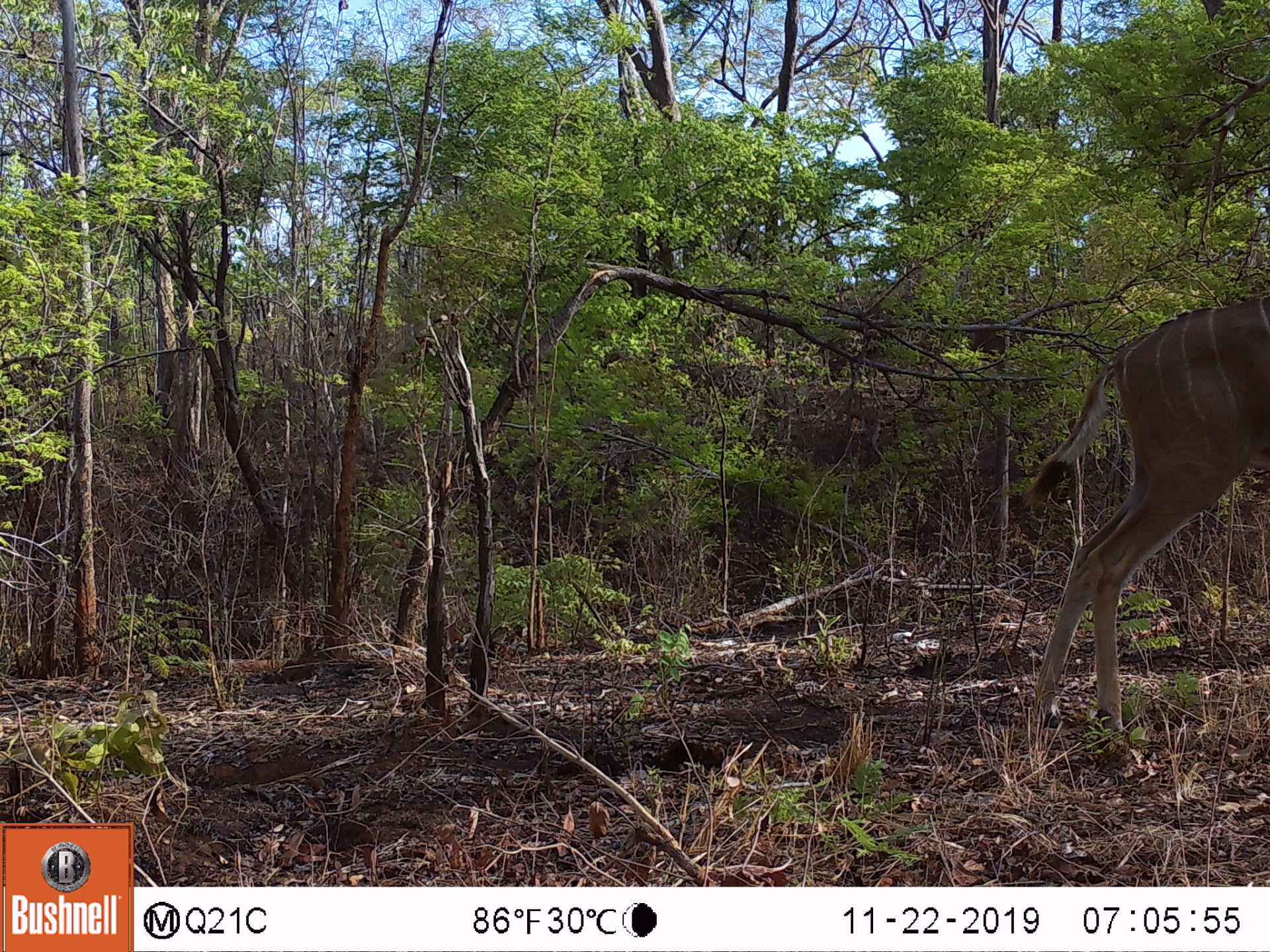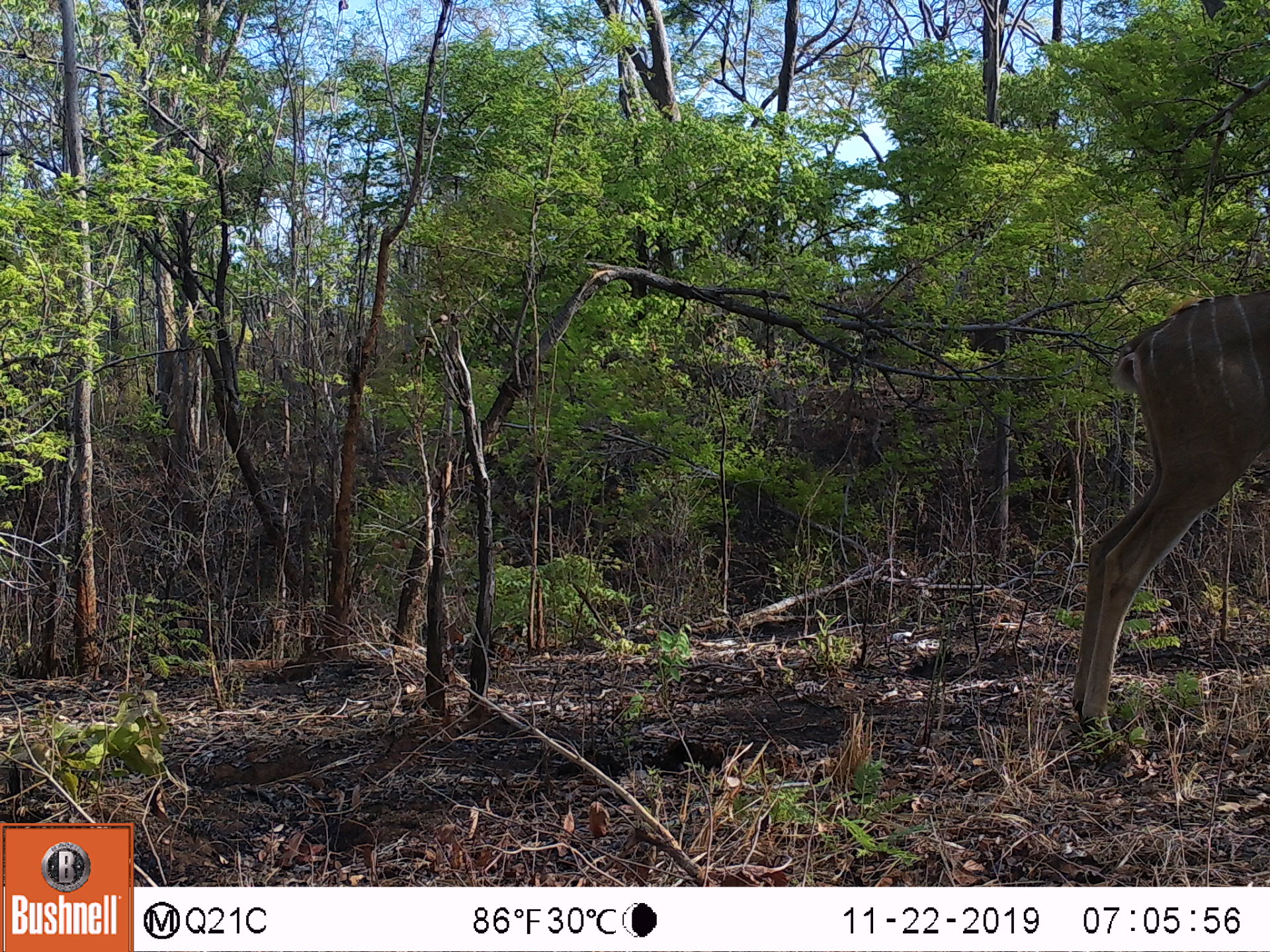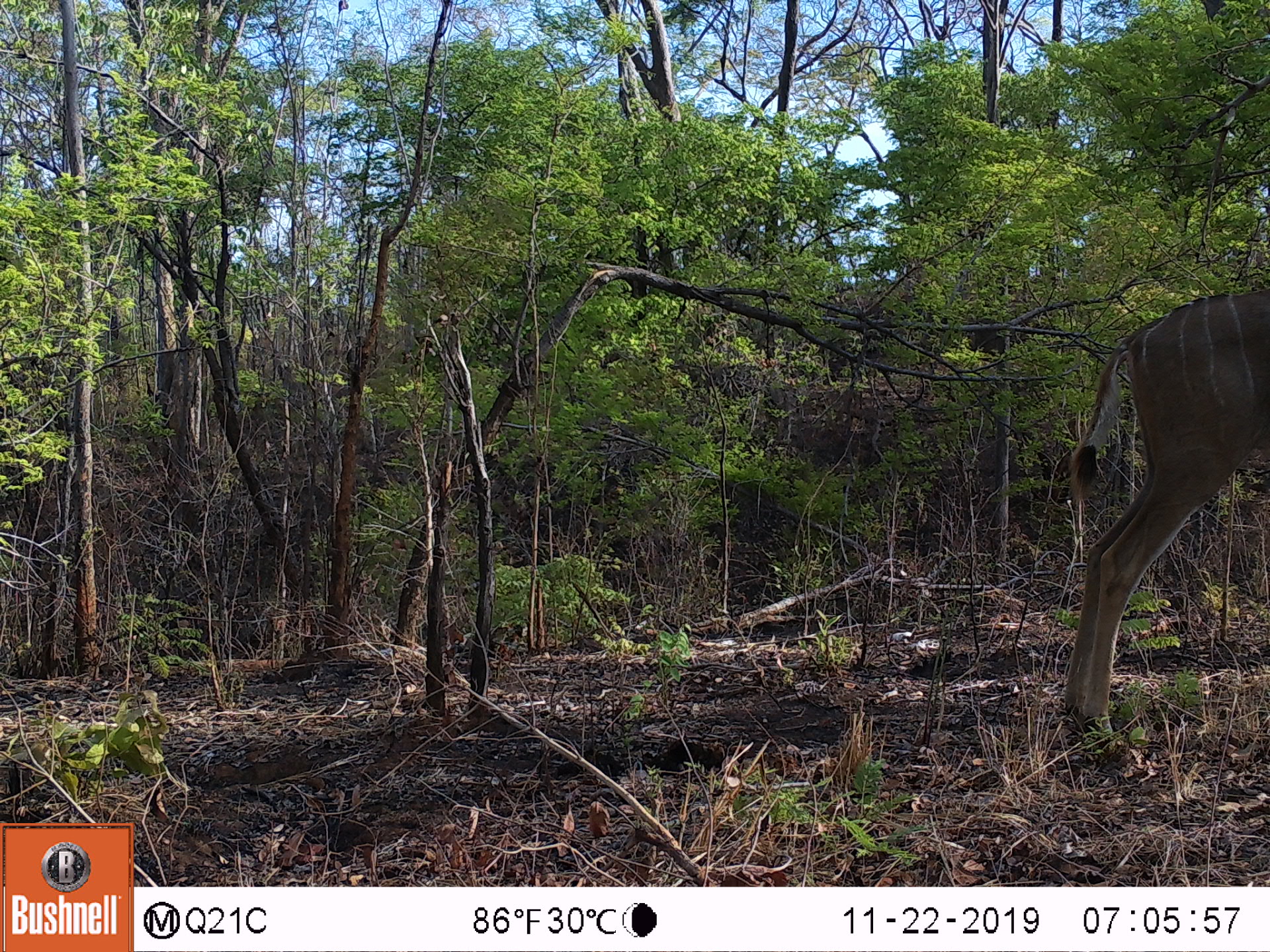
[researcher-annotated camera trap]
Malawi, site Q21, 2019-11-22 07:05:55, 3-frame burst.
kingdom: Animalia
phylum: Chordata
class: Mammalia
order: Artiodactyla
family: Bovidae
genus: Tragelaphus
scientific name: Tragelaphus strepsiceros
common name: greater kudu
Greater kudu (Tragelaphus strepsiceros), count 1.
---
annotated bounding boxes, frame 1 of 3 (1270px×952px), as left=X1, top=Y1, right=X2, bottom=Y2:
greater kudu: left=1015, top=295, right=1262, bottom=764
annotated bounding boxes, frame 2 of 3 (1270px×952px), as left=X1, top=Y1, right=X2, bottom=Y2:
greater kudu: left=1049, top=276, right=1262, bottom=751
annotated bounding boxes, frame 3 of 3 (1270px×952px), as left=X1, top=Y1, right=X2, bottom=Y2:
greater kudu: left=1049, top=273, right=1262, bottom=754